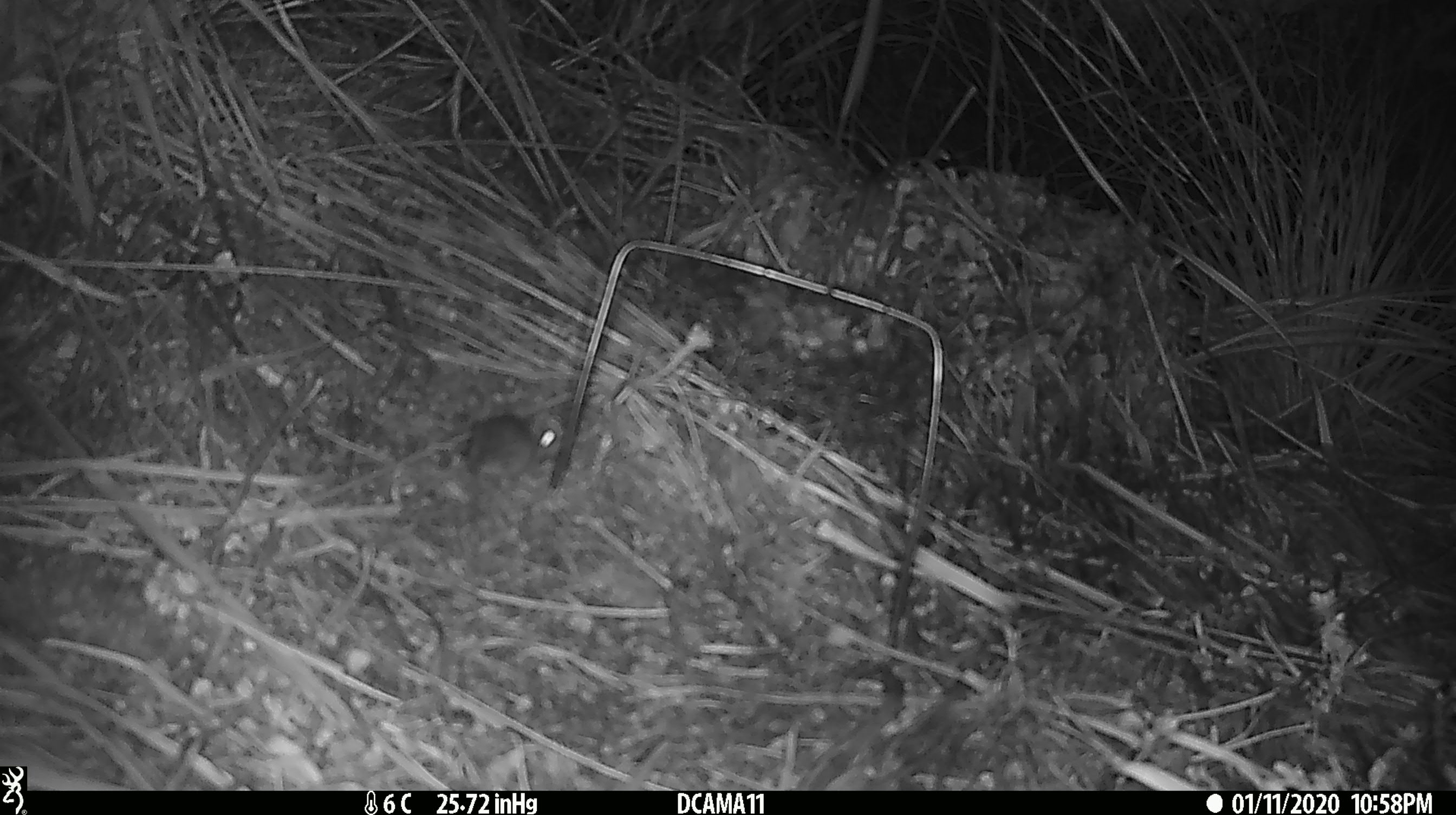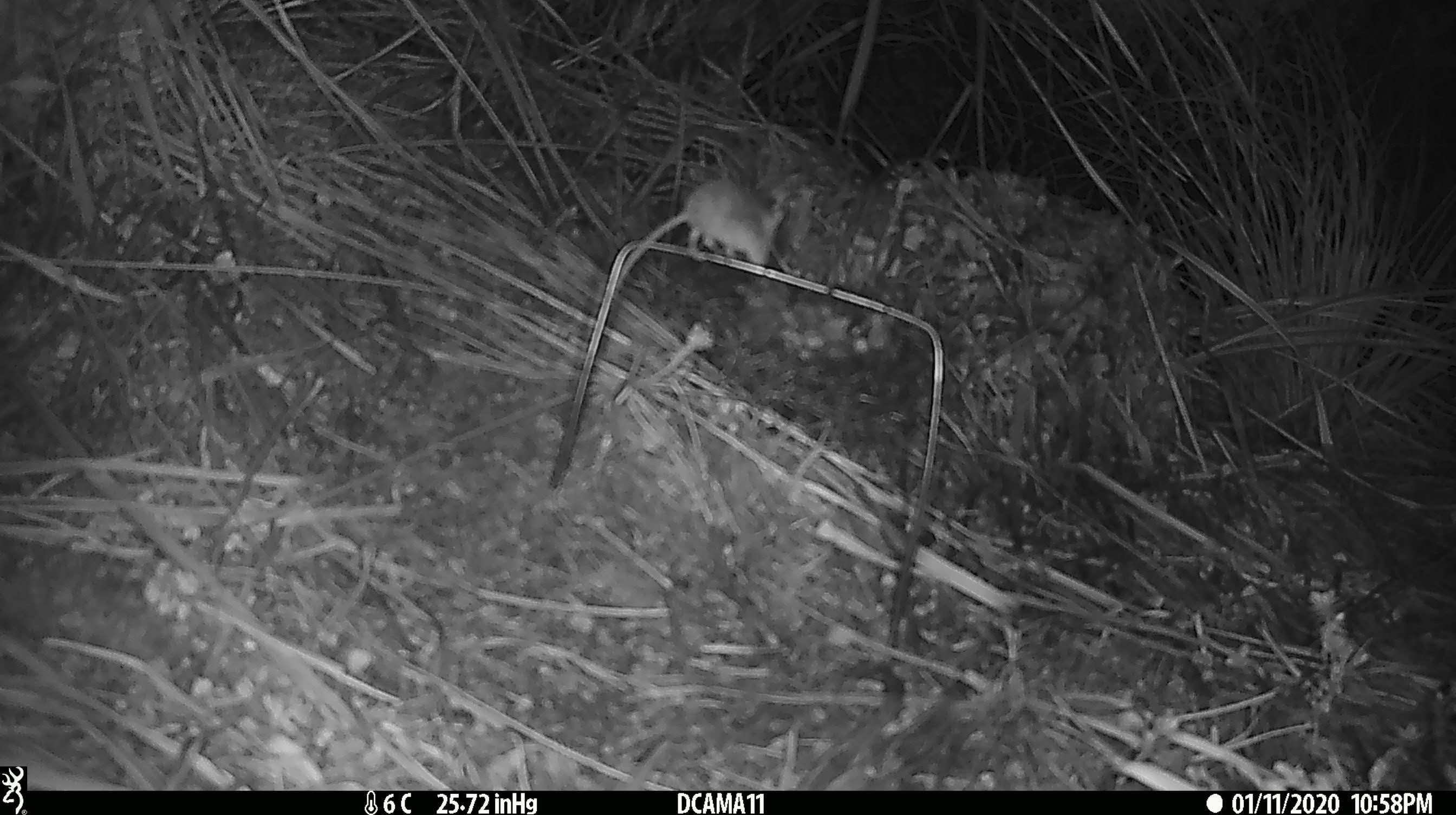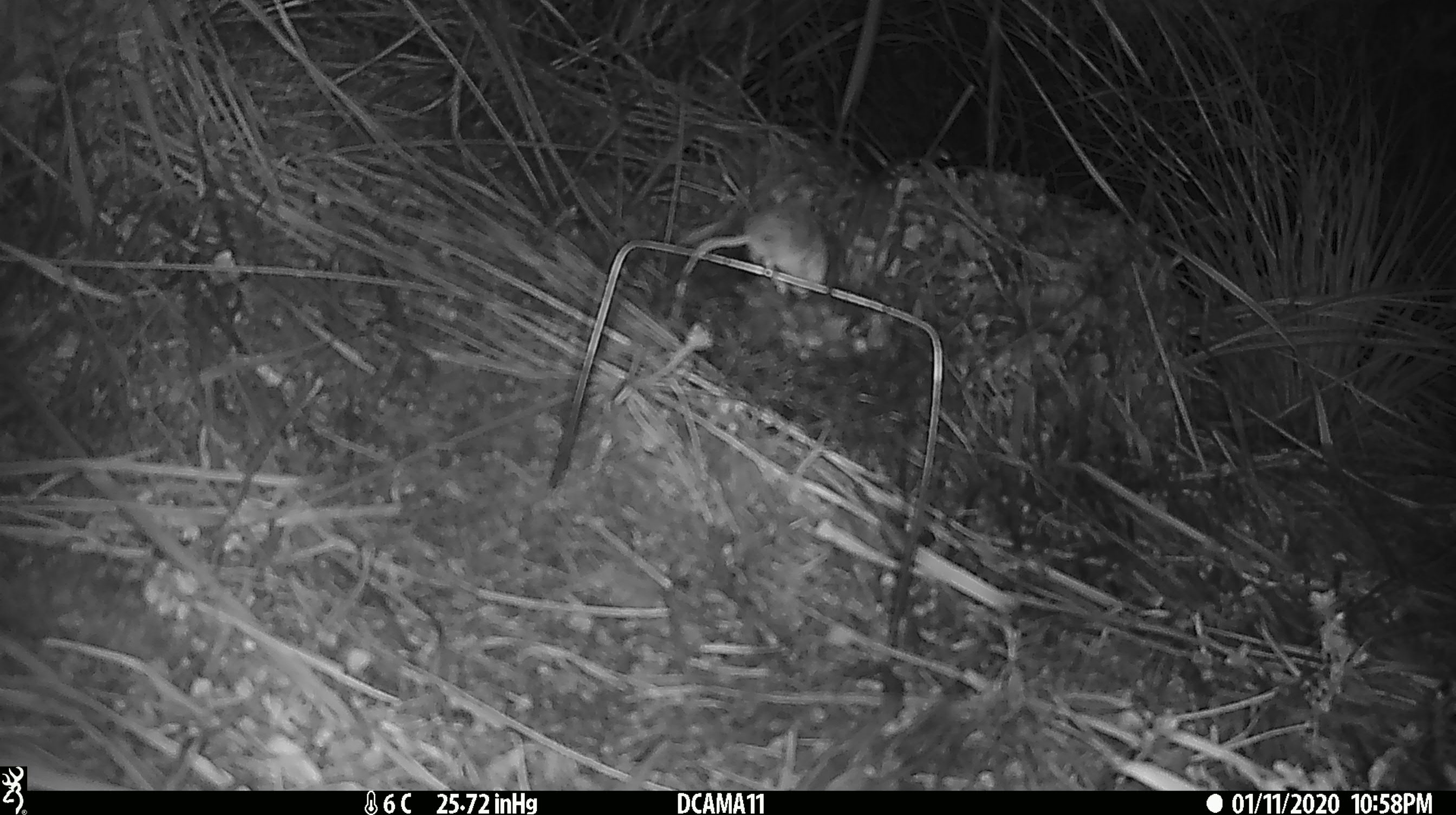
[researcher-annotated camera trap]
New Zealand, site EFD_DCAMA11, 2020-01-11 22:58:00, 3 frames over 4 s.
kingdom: Animalia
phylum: Chordata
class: Mammalia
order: Rodentia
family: Muridae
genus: Mus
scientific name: Mus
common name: mouse